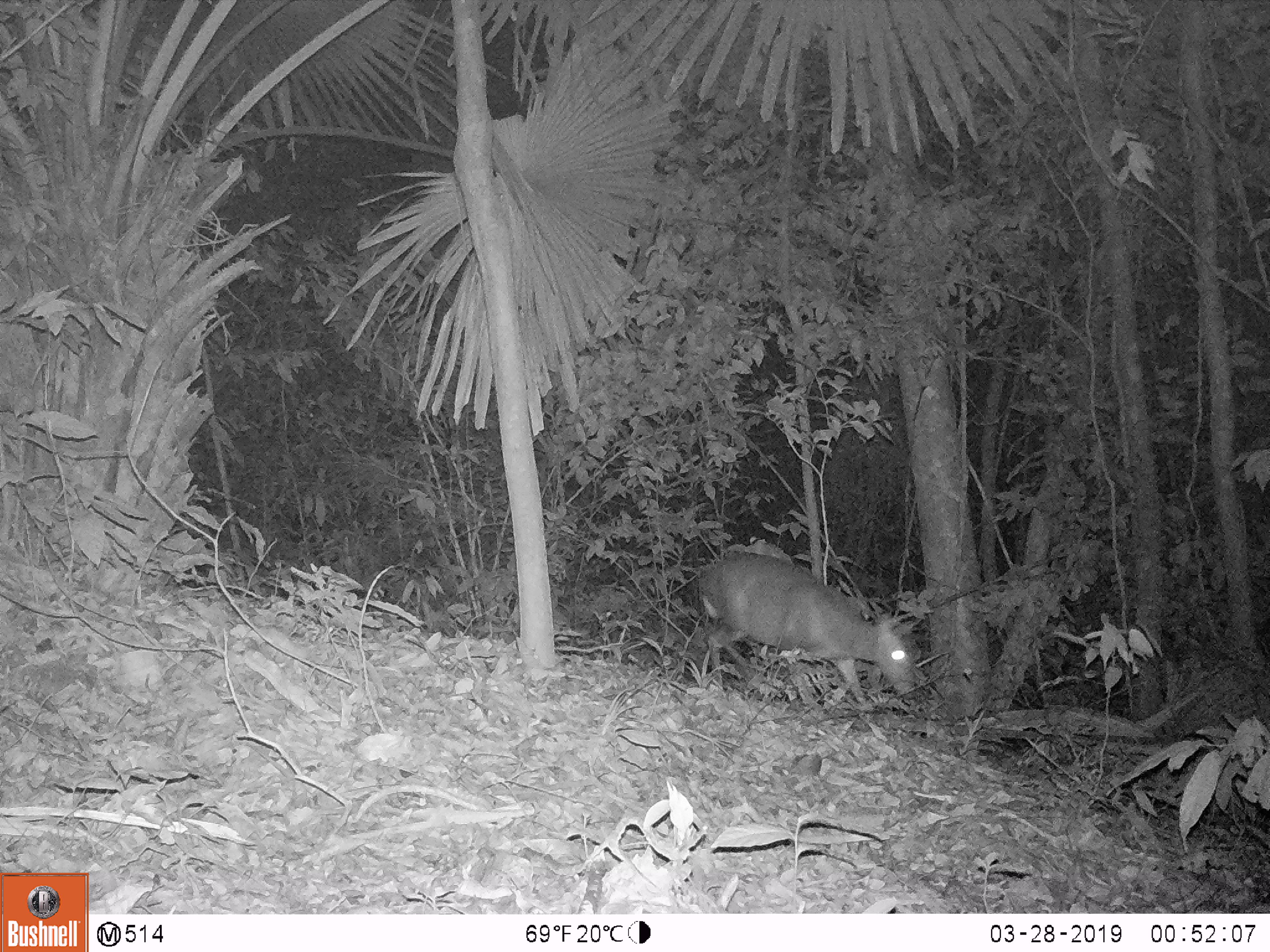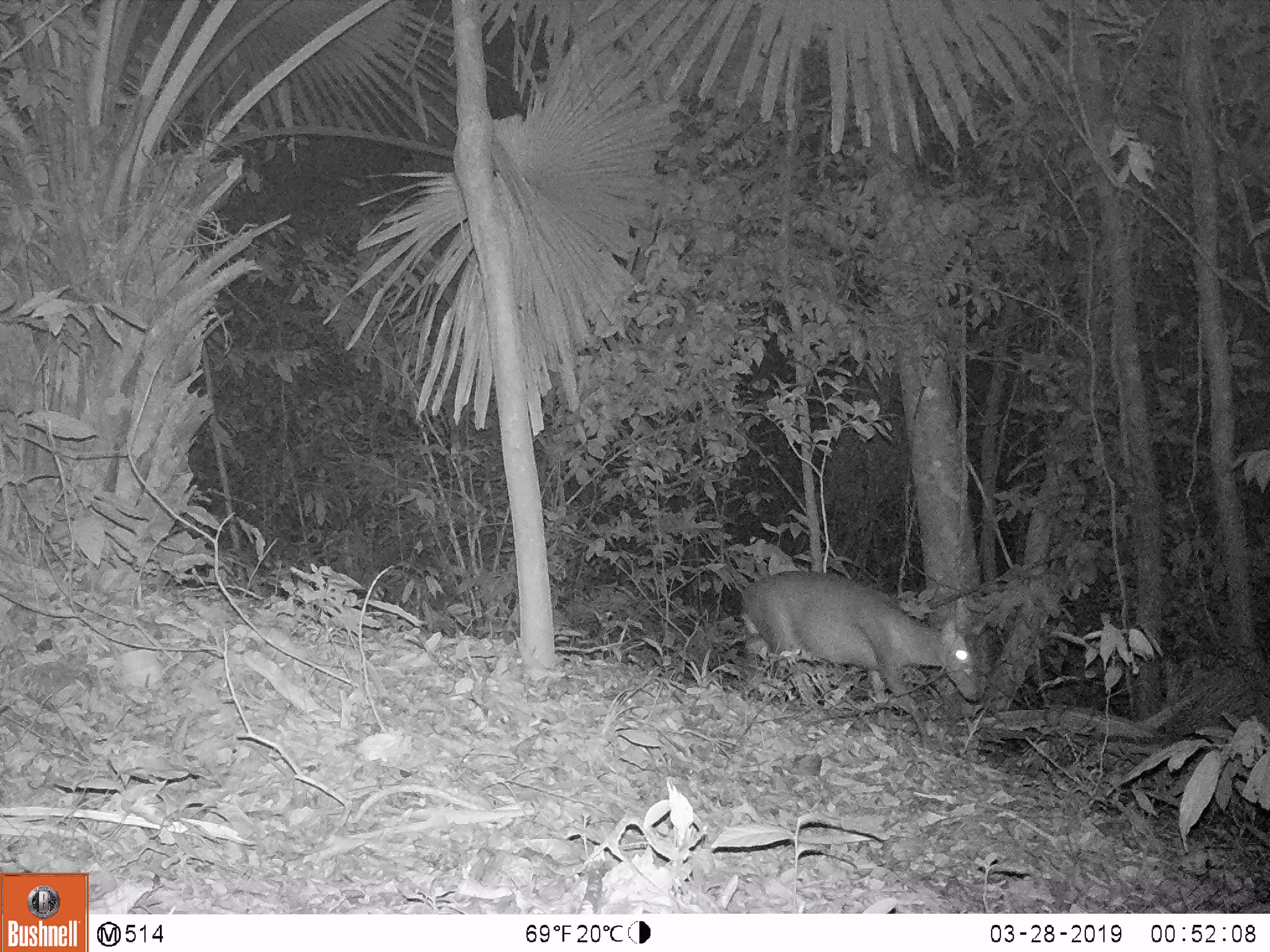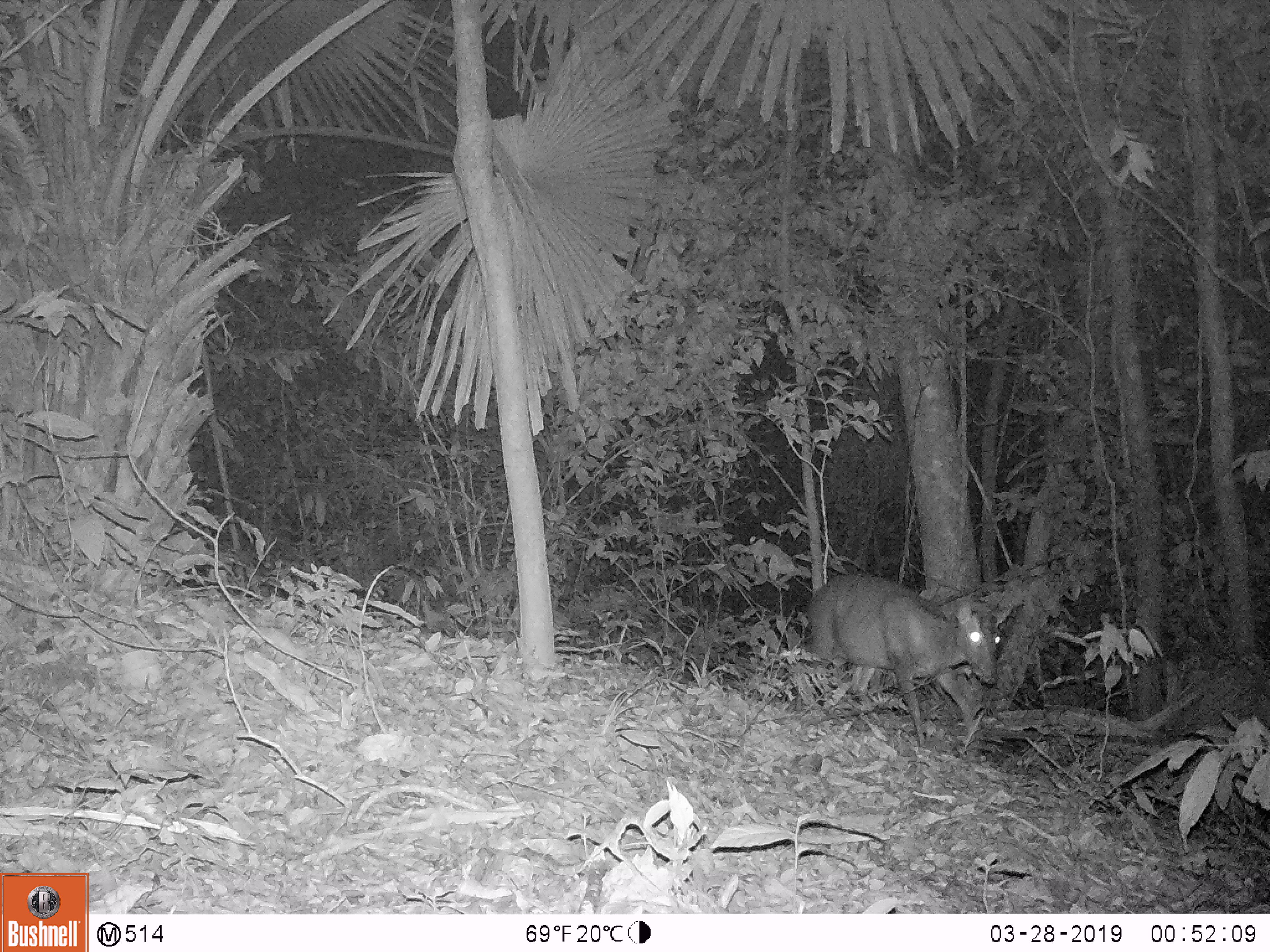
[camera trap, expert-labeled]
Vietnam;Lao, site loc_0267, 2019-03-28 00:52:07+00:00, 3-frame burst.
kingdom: Animalia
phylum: Chordata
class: Mammalia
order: Artiodactyla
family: Cervidae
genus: Muntiacus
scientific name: Muntiacus rooseveltorum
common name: roosevelt's muntjac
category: roosevelts muntjac group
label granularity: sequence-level